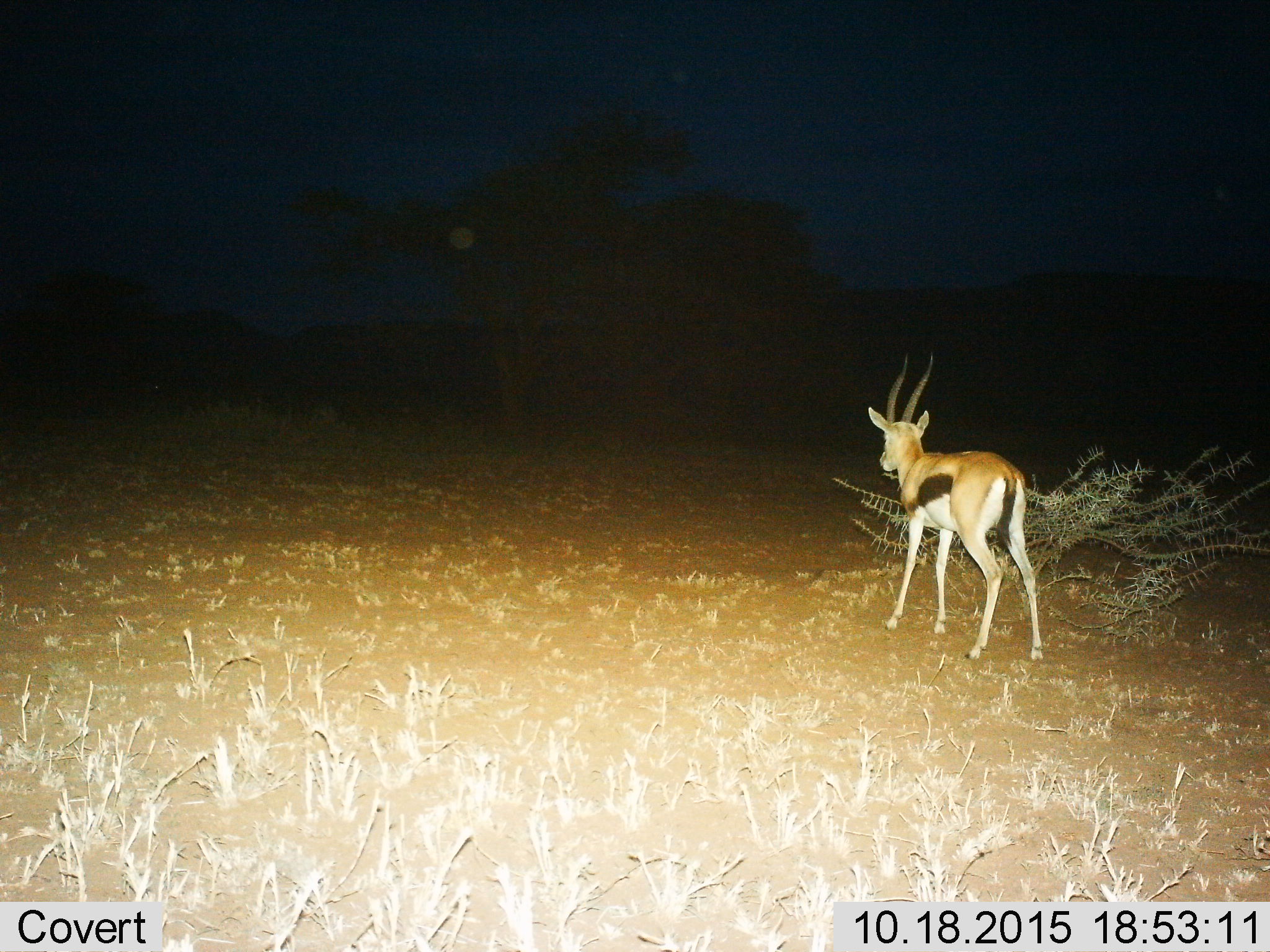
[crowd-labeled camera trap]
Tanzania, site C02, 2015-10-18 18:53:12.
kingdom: Animalia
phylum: Chordata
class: Mammalia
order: Artiodactyla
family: Bovidae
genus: Eudorcas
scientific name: Eudorcas thomsonii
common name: thomson's gazelle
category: gazellethomsons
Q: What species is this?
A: Gazellethomsons (thomson's gazelle) (Eudorcas thomsonii).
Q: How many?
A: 1.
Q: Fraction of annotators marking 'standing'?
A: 89%.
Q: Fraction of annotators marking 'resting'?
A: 0%.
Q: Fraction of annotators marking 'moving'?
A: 11%.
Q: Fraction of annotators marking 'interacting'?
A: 0%.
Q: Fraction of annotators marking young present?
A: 0%.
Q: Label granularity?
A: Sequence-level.